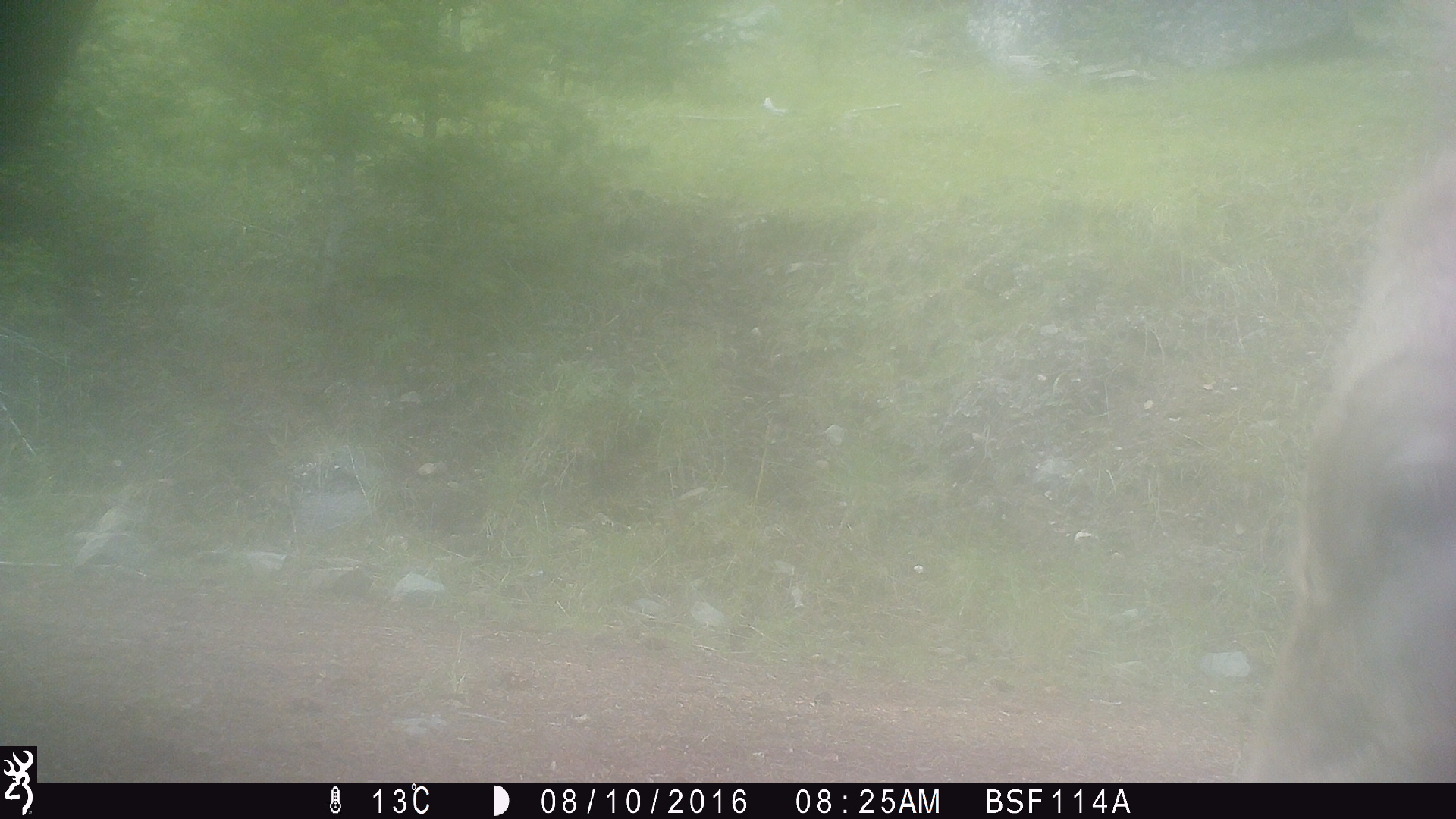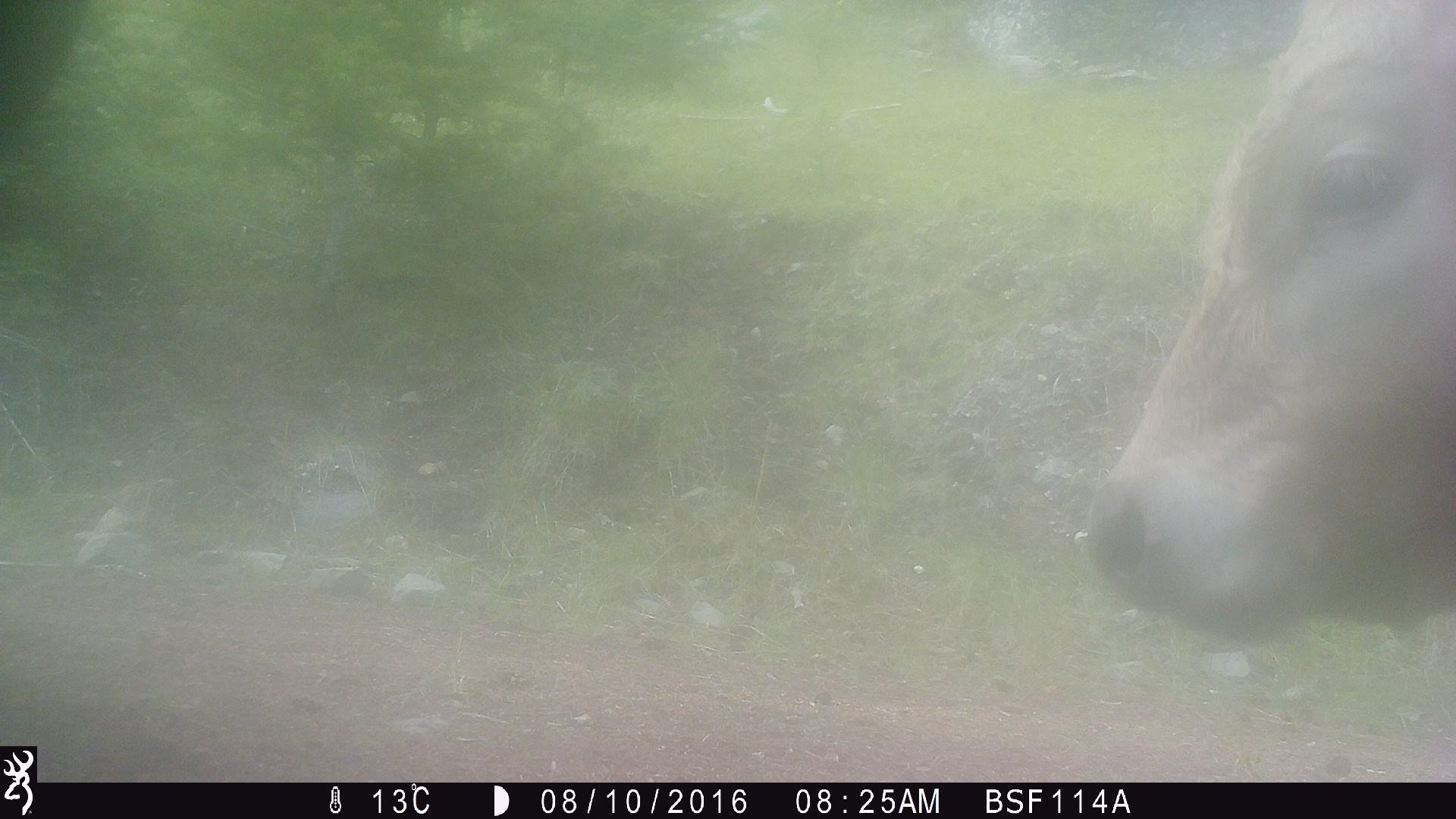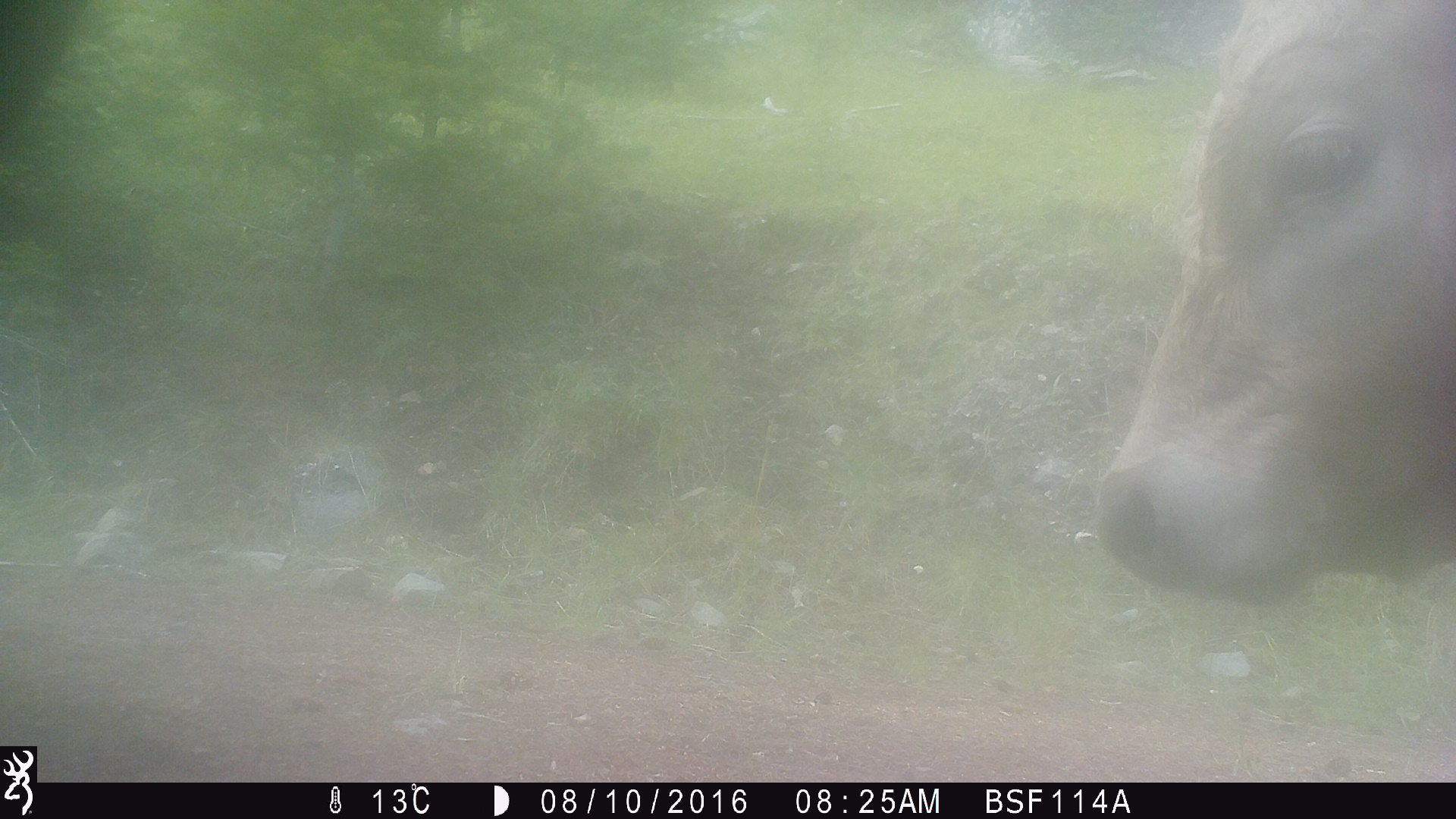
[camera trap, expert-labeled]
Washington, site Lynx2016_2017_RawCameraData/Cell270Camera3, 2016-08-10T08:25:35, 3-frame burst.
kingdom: Animalia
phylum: Chordata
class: Mammalia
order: Artiodactyla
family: Bovidae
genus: Bos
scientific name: Bos taurus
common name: domestic cattle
Domestic cattle (Bos taurus). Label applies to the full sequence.